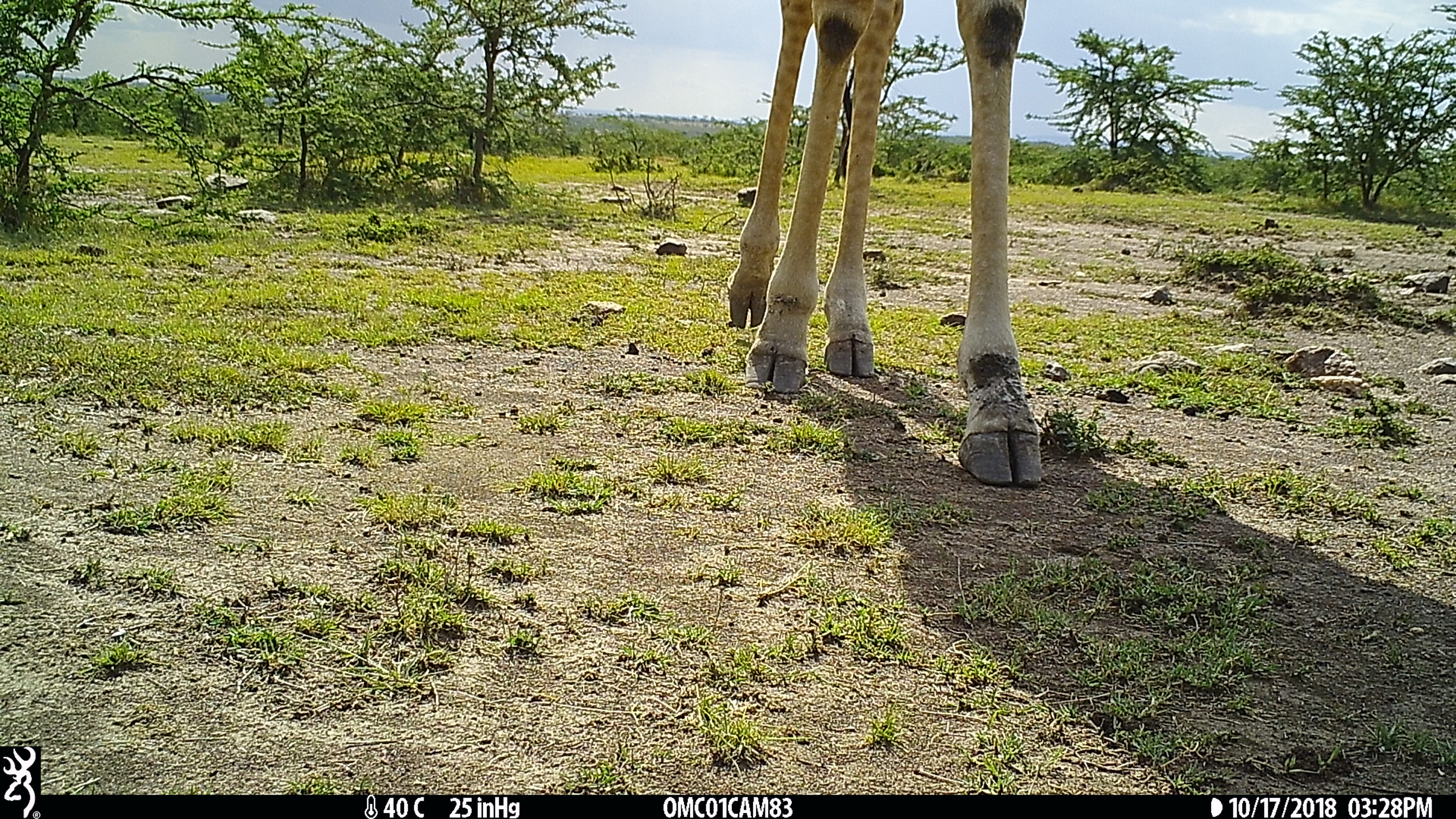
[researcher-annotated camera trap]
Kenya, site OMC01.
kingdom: Animalia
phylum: Chordata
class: Mammalia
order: Artiodactyla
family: Giraffidae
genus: Giraffa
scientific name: Giraffa camelopardalis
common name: northern giraffe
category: giraffe